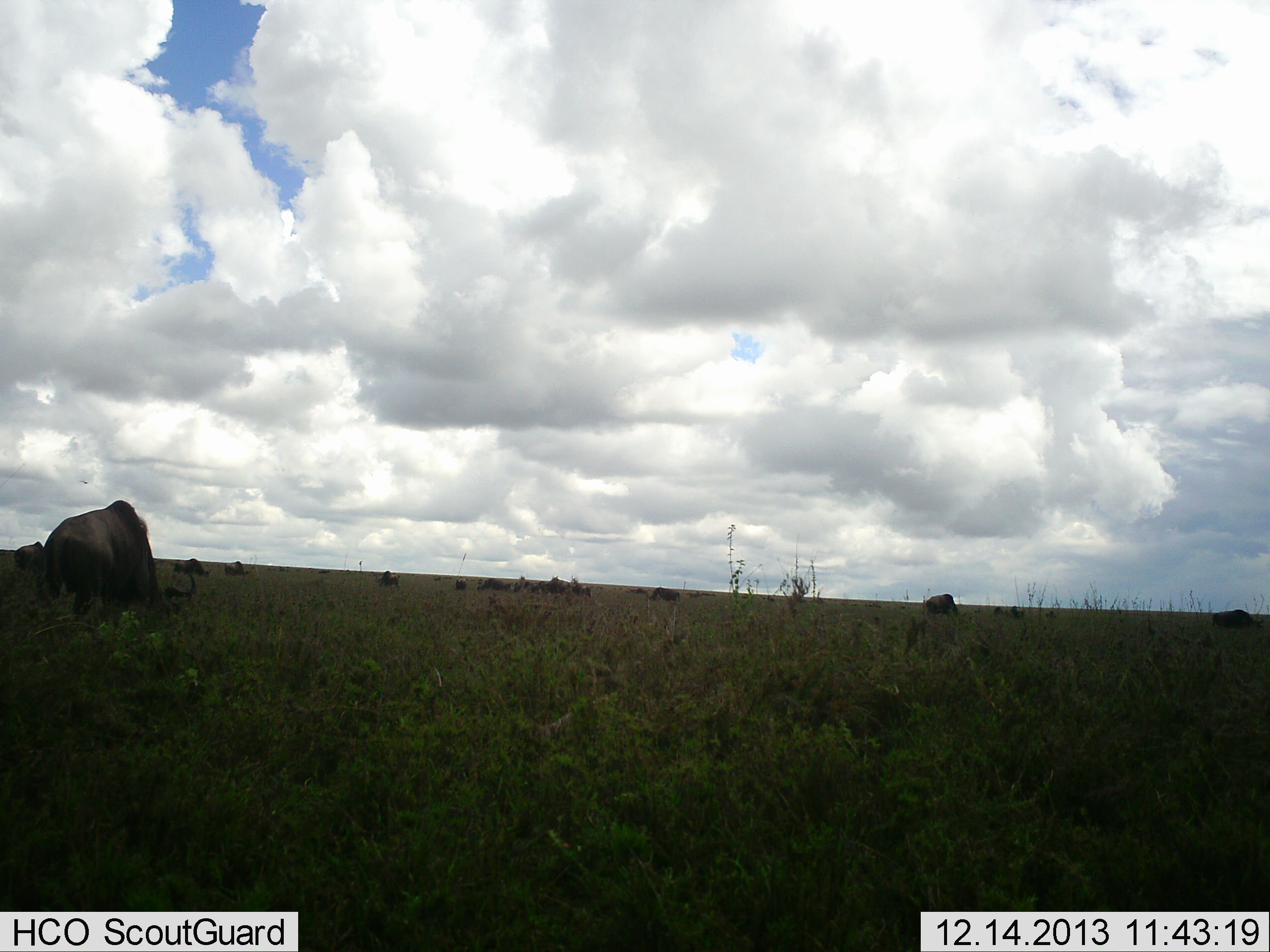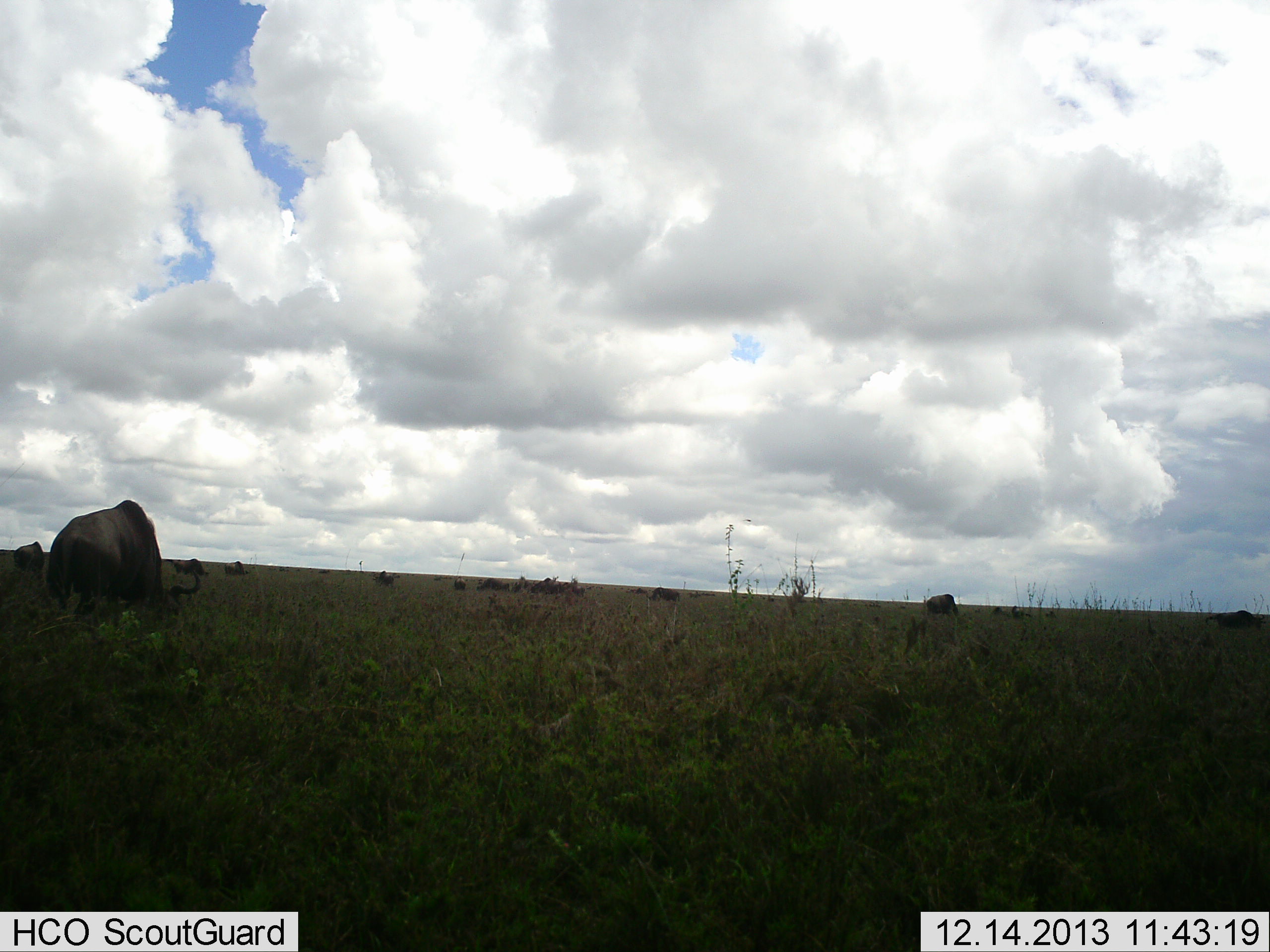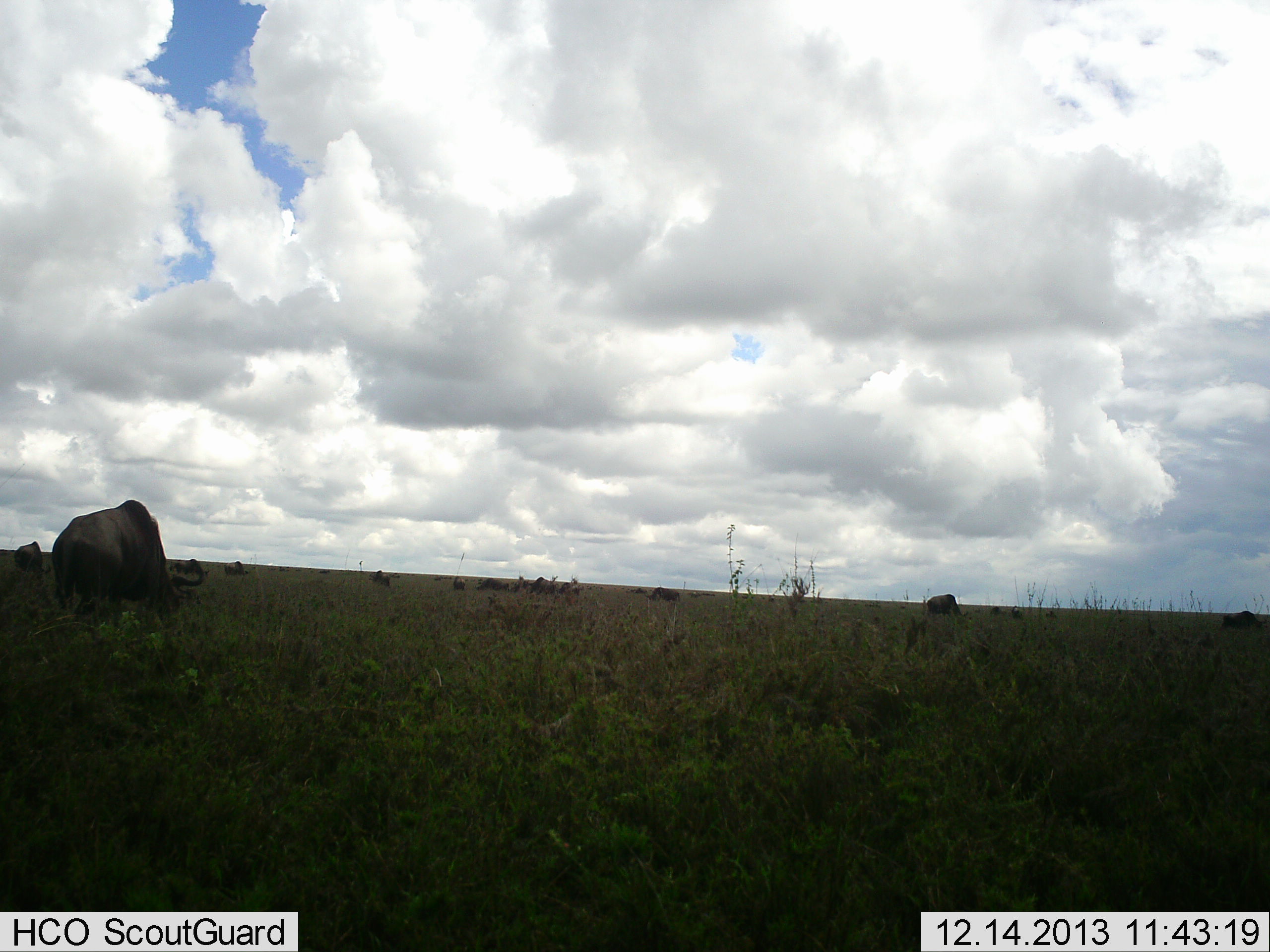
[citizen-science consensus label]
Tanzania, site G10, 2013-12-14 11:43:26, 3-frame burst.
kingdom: Animalia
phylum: Chordata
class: Mammalia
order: Artiodactyla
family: Bovidae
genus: Connochaetes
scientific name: Connochaetes taurinus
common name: blue wildebeest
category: wildebeest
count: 11-50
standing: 50%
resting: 15%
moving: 18%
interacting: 0%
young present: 0%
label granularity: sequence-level